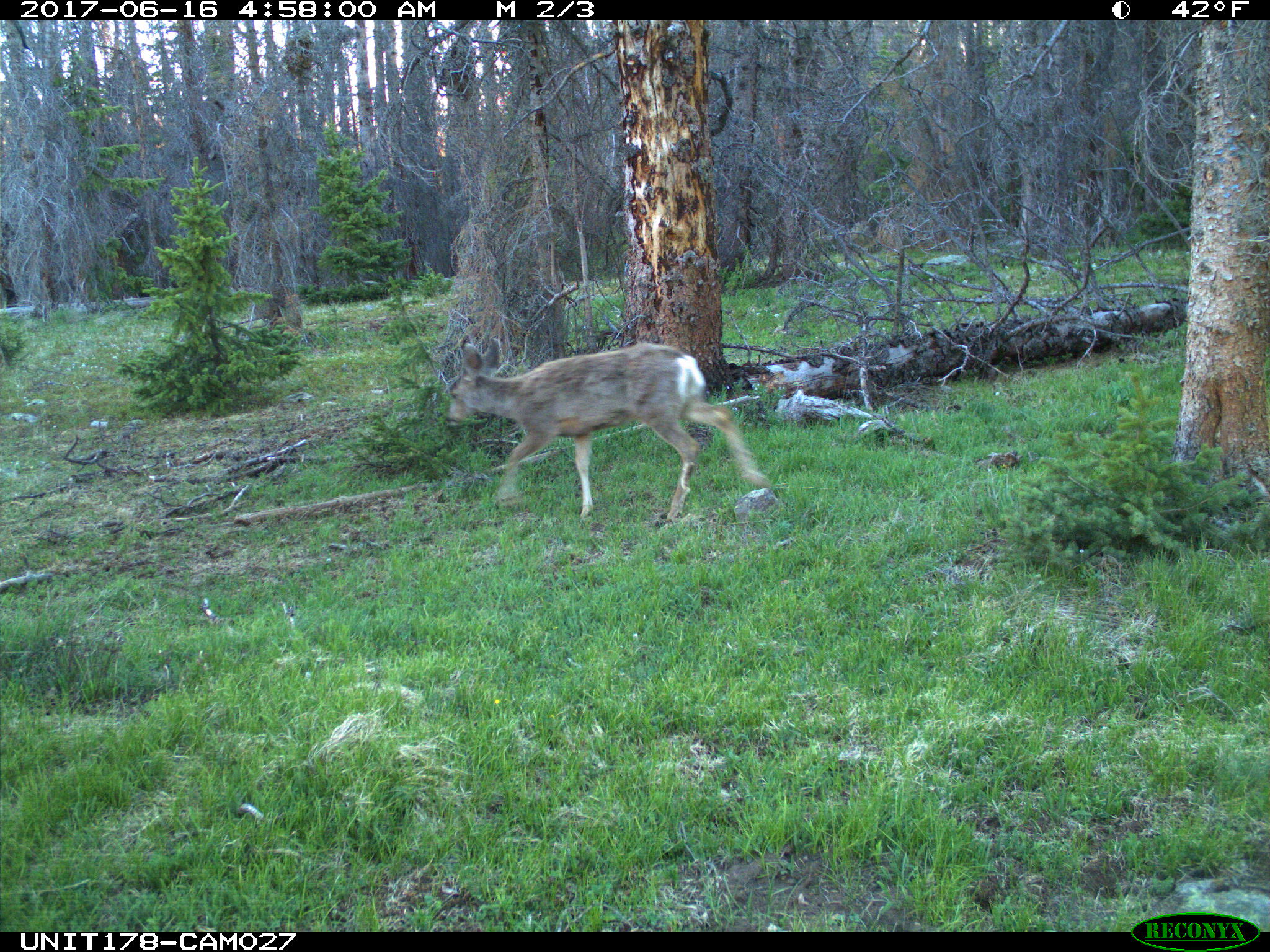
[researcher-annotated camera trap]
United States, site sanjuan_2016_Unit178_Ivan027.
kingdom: Animalia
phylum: Chordata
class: Mammalia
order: Artiodactyla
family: Cervidae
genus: Odocoileus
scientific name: Odocoileus hemionus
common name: mule deer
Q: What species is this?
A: Odocoileus hemionus (mule deer).